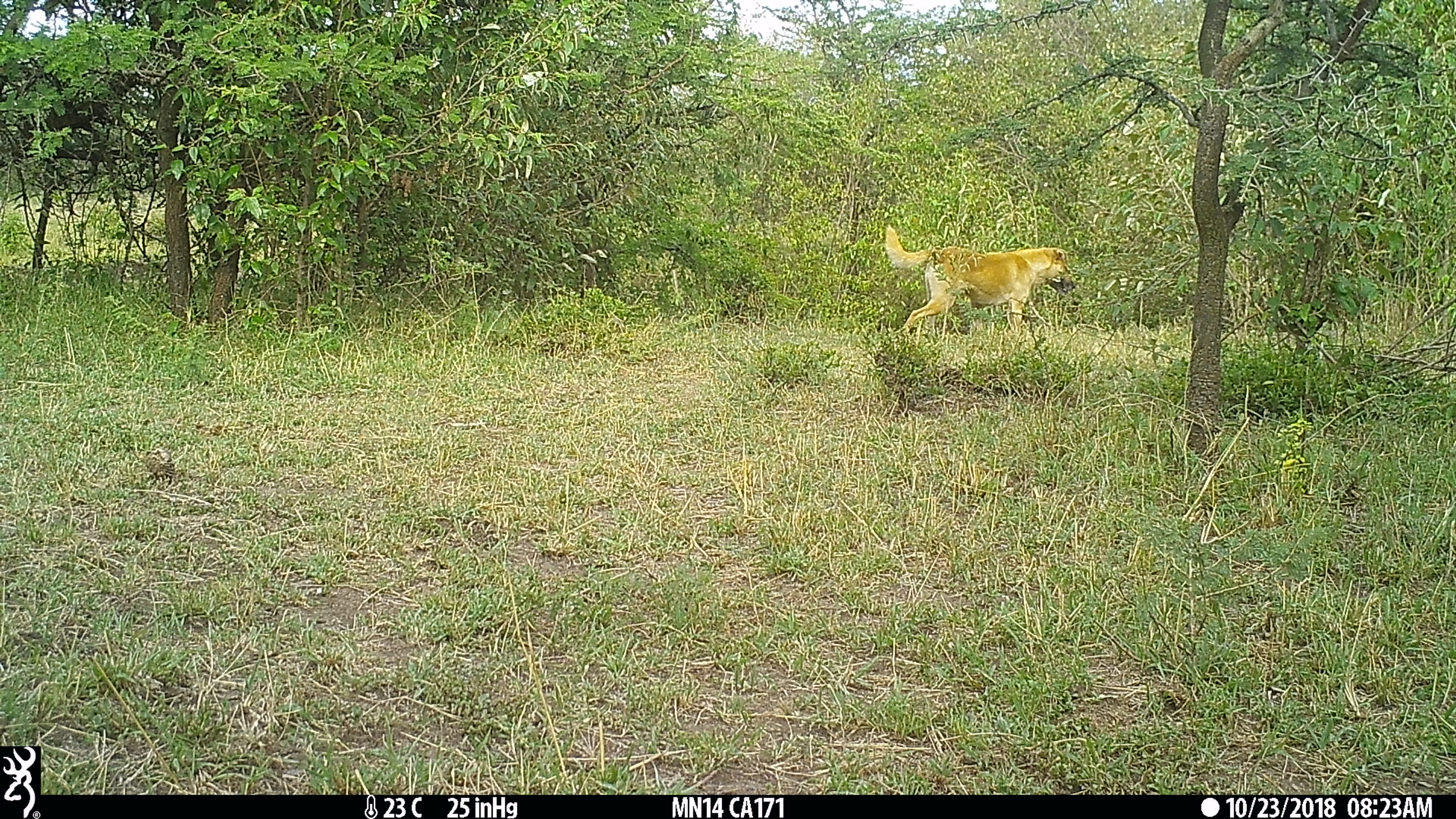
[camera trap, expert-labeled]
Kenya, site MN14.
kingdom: Animalia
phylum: Chordata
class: Mammalia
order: Carnivora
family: Canidae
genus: Canis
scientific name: Canis familiaris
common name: domestic dog